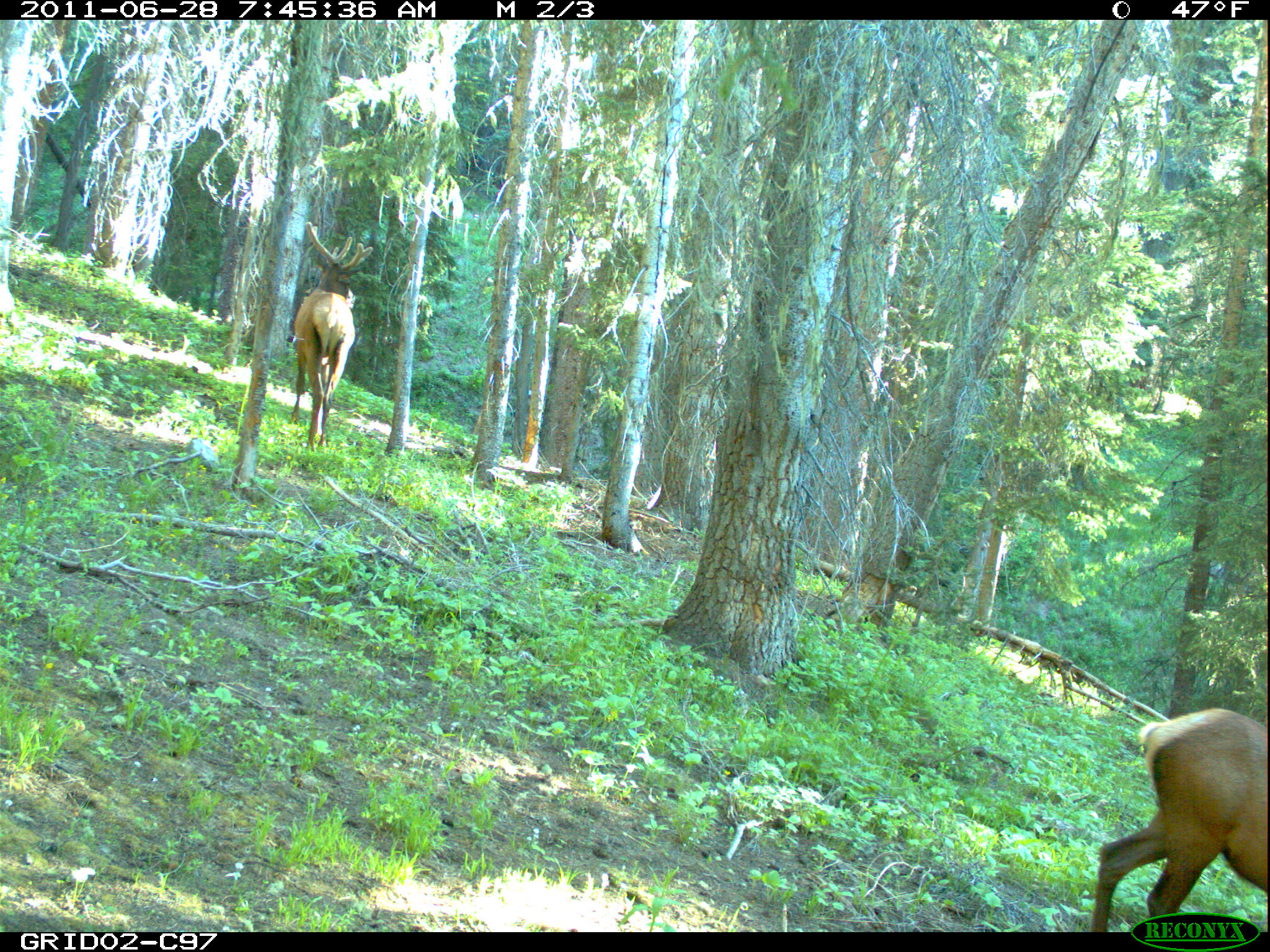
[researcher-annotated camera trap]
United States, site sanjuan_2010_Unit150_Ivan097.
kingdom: Animalia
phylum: Chordata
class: Mammalia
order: Artiodactyla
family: Cervidae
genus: Cervus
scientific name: Cervus elaphus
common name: red deer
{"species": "Cervus elaphus (red deer)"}